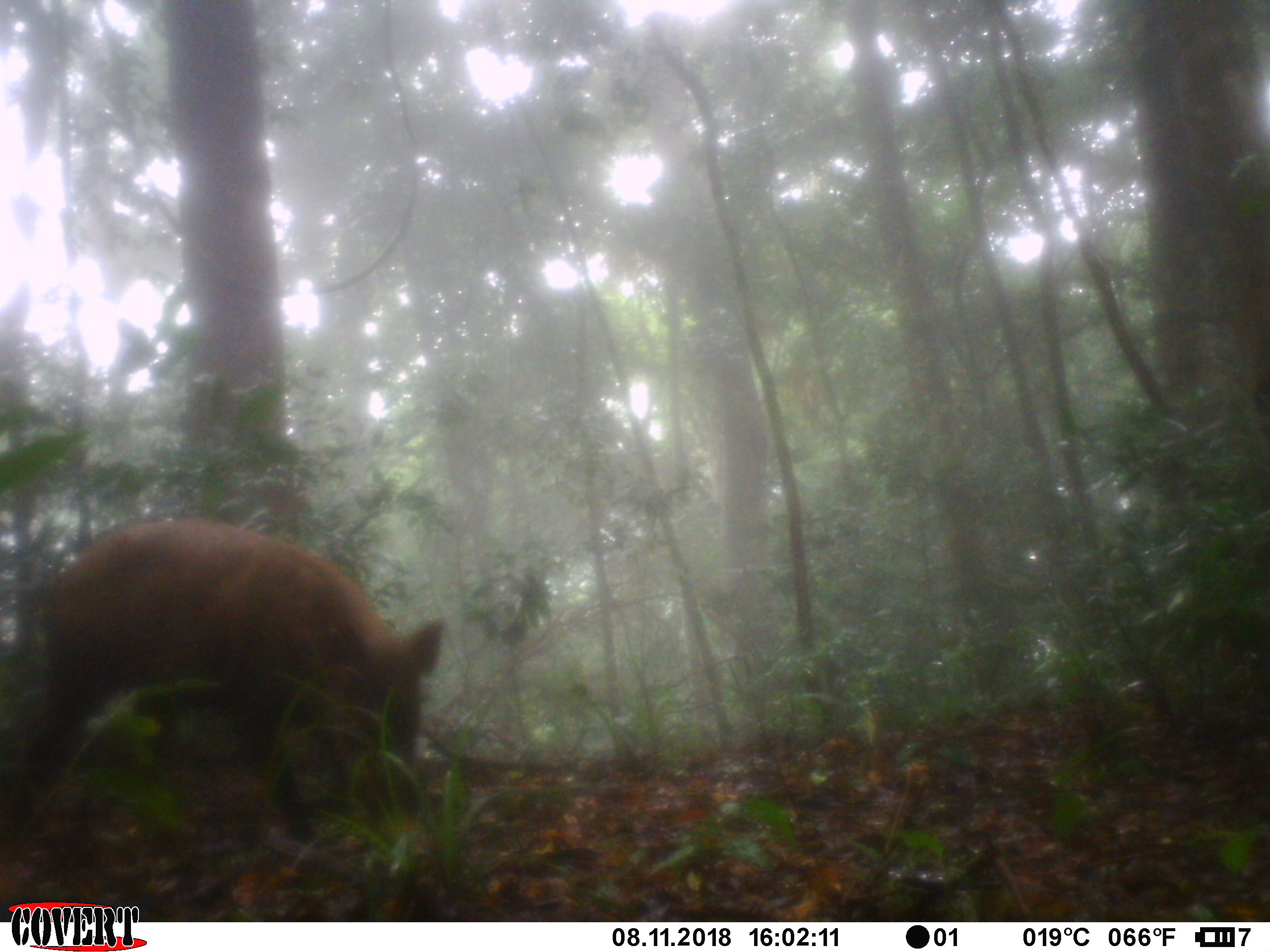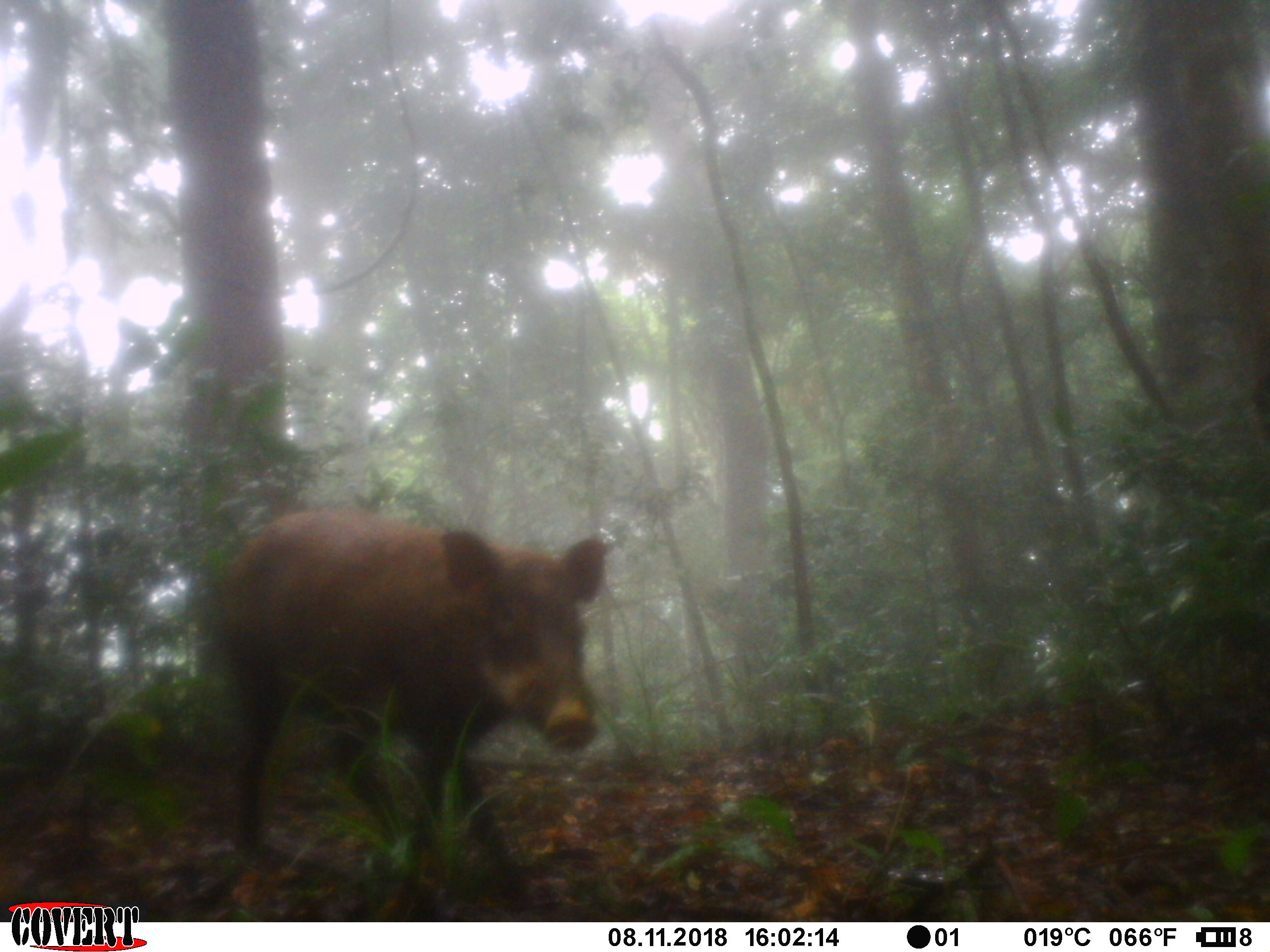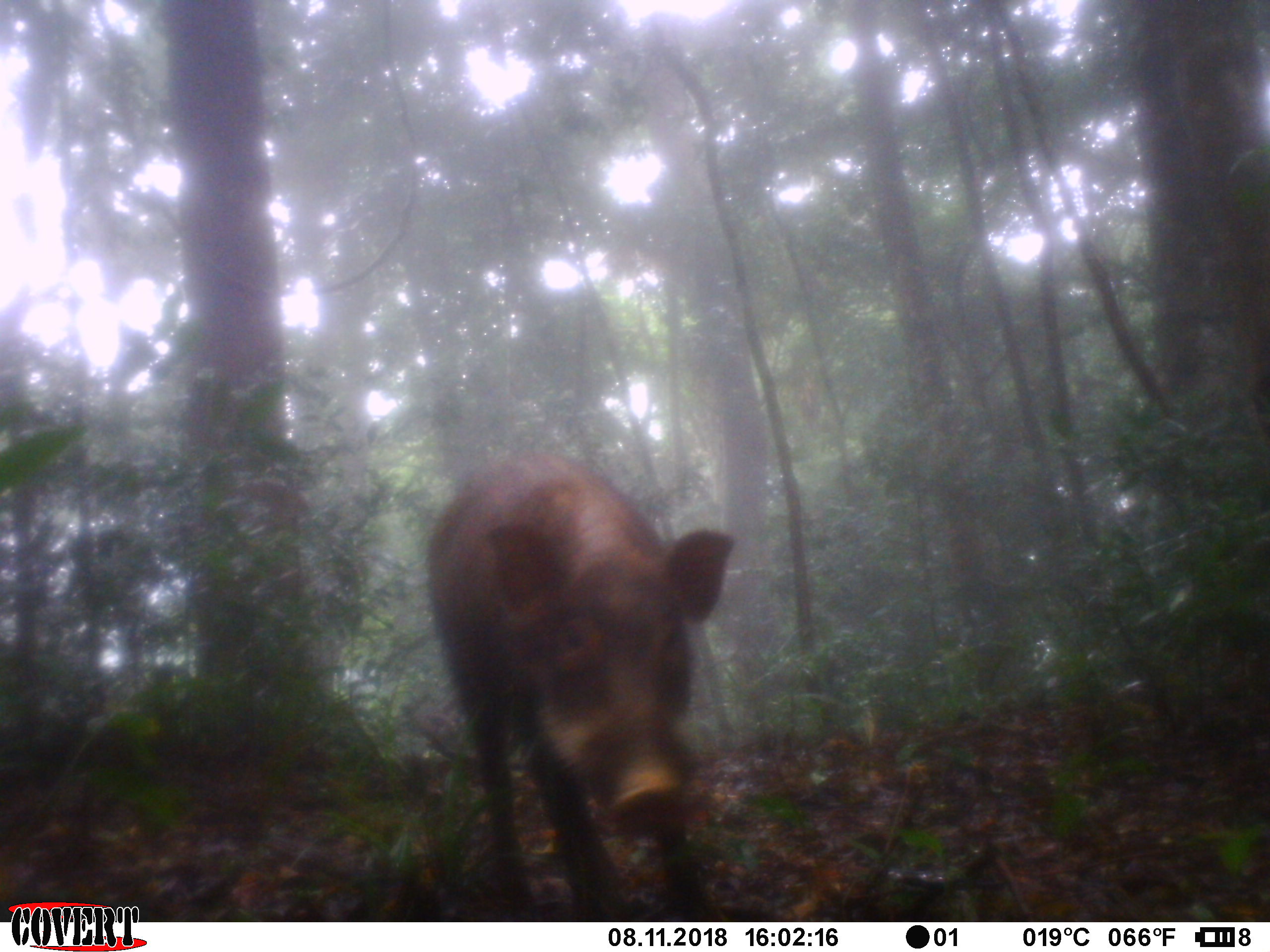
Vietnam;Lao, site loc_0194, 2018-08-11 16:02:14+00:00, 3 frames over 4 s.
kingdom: Animalia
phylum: Chordata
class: Mammalia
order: Artiodactyla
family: Suidae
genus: Sus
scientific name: Sus scrofa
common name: eurasian wild pig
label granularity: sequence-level